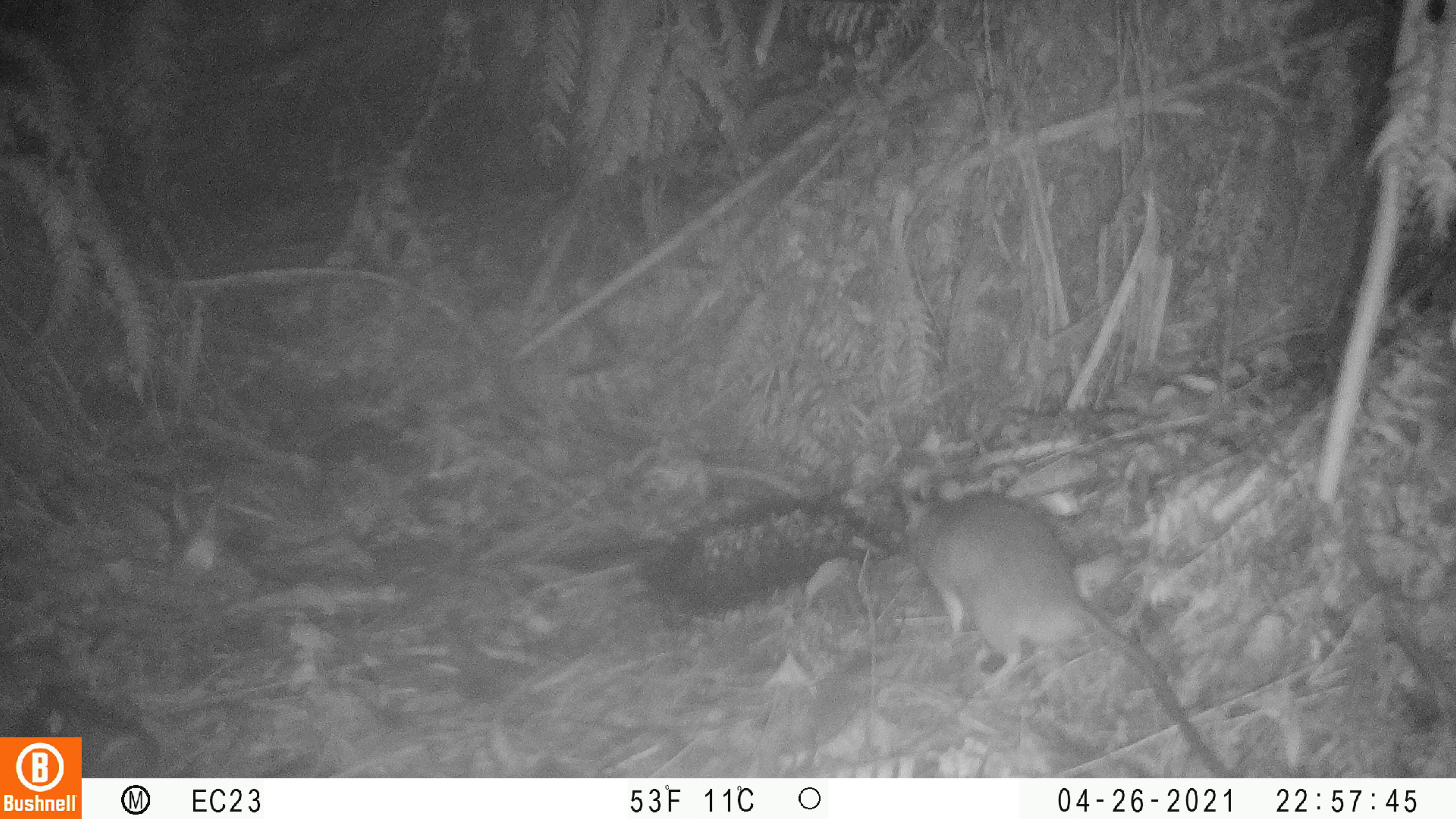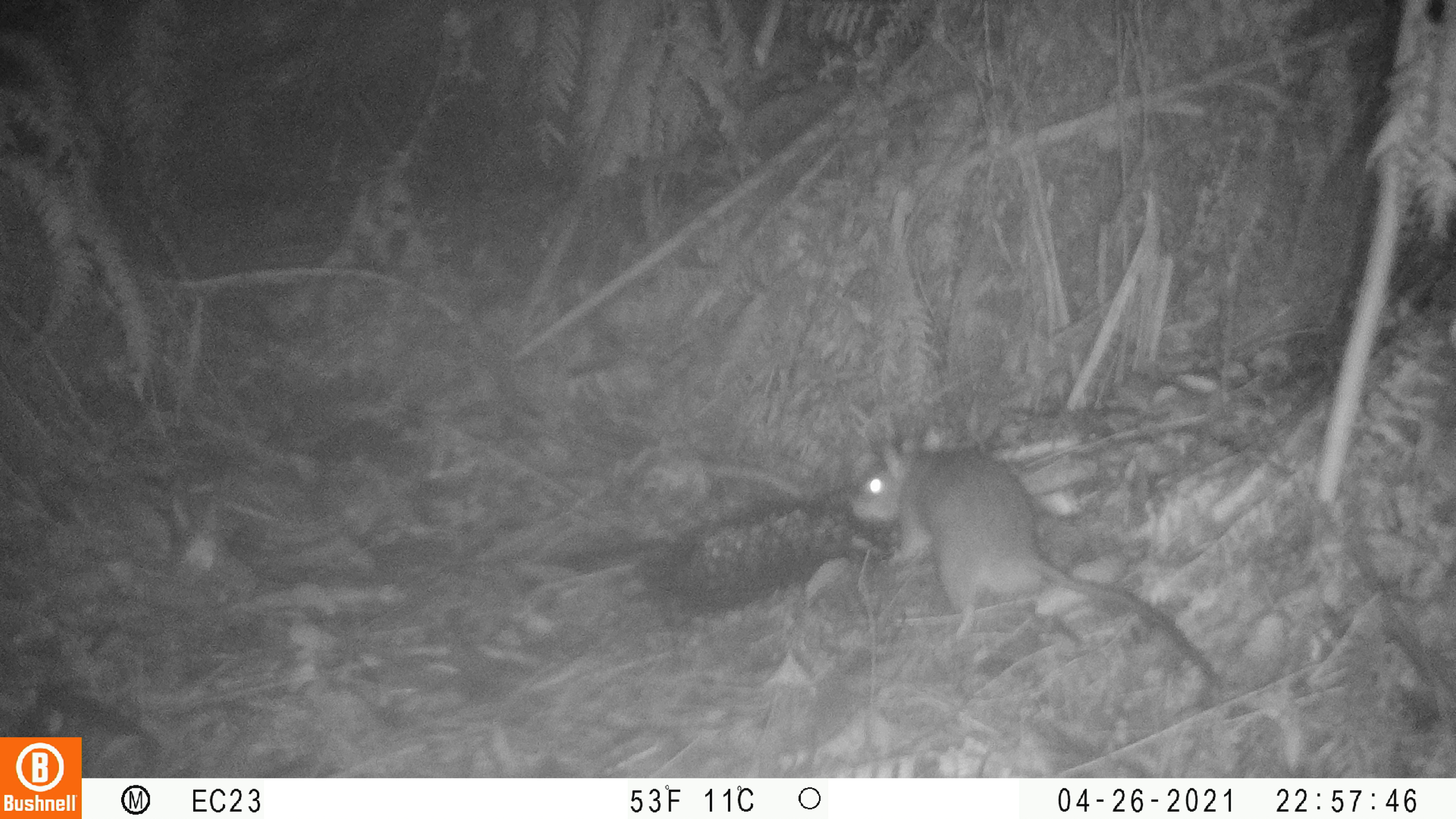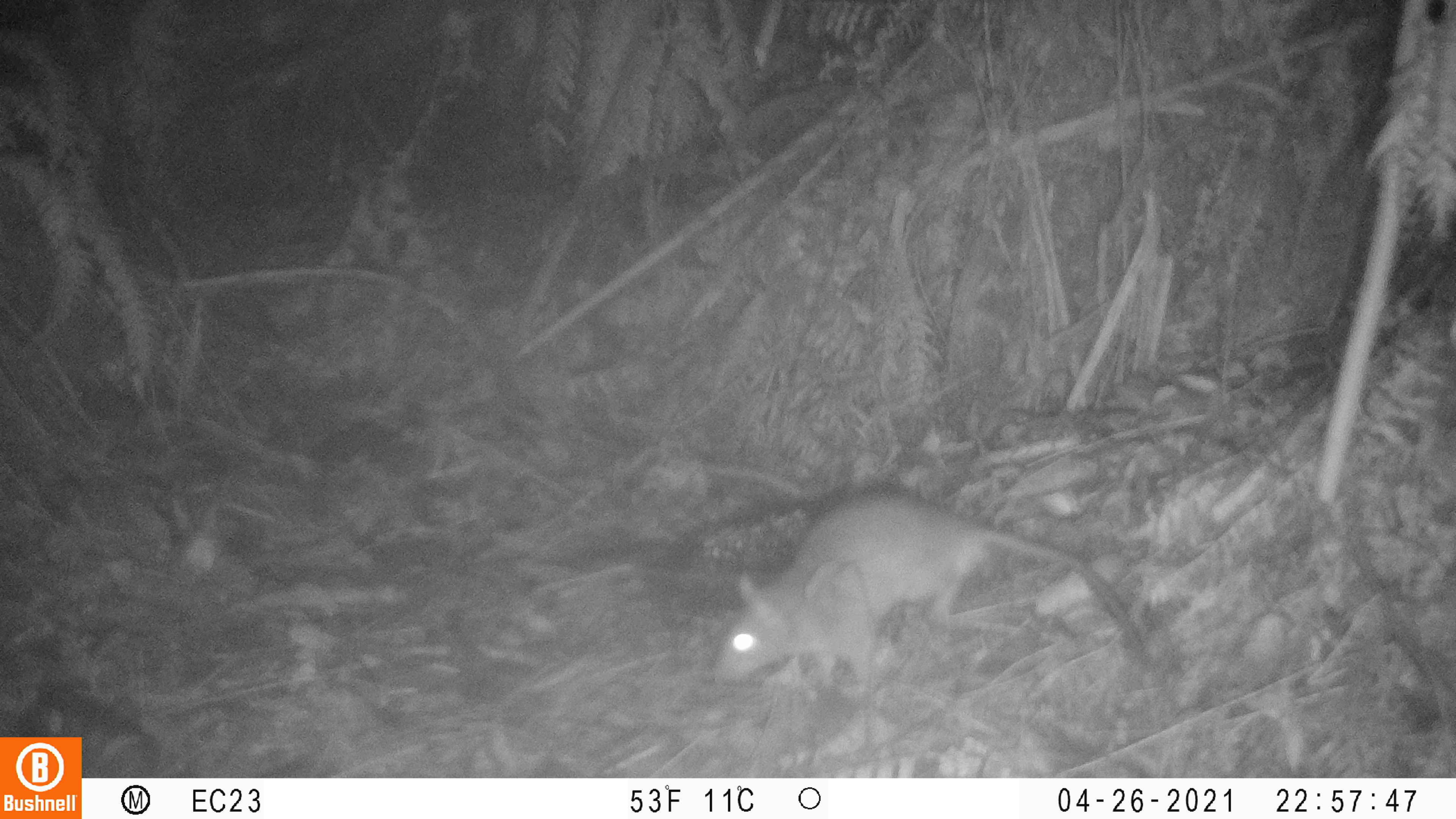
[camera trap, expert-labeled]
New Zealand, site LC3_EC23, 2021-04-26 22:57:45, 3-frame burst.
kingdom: Animalia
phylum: Chordata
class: Mammalia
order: Rodentia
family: Muridae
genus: Rattus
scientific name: Rattus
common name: rat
Rat (Rattus).